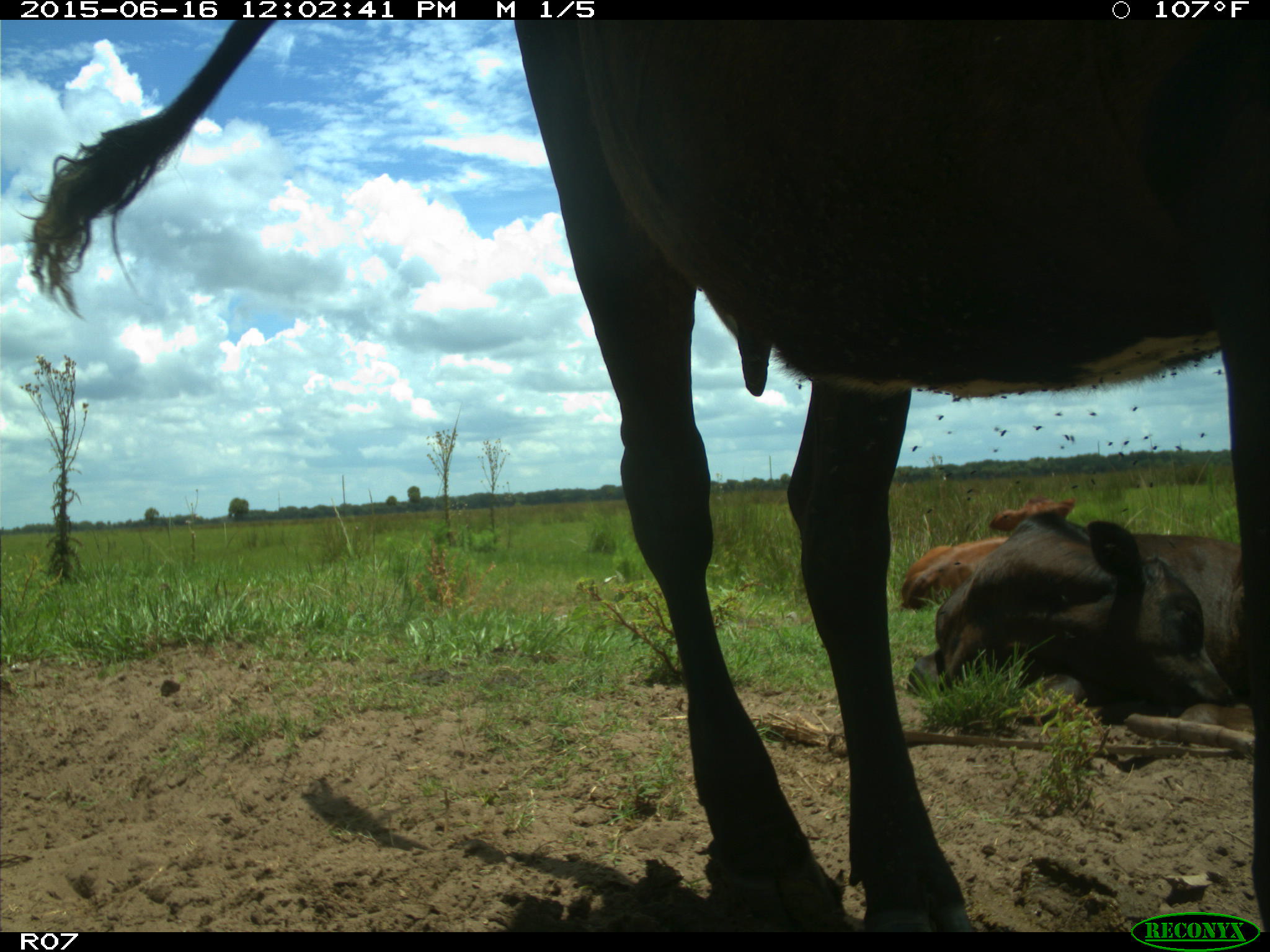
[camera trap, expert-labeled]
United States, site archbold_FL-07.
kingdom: Animalia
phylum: Chordata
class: Mammalia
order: Artiodactyla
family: Bovidae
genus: Bos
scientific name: Bos taurus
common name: domestic cow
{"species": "Bos taurus (domestic cow)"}